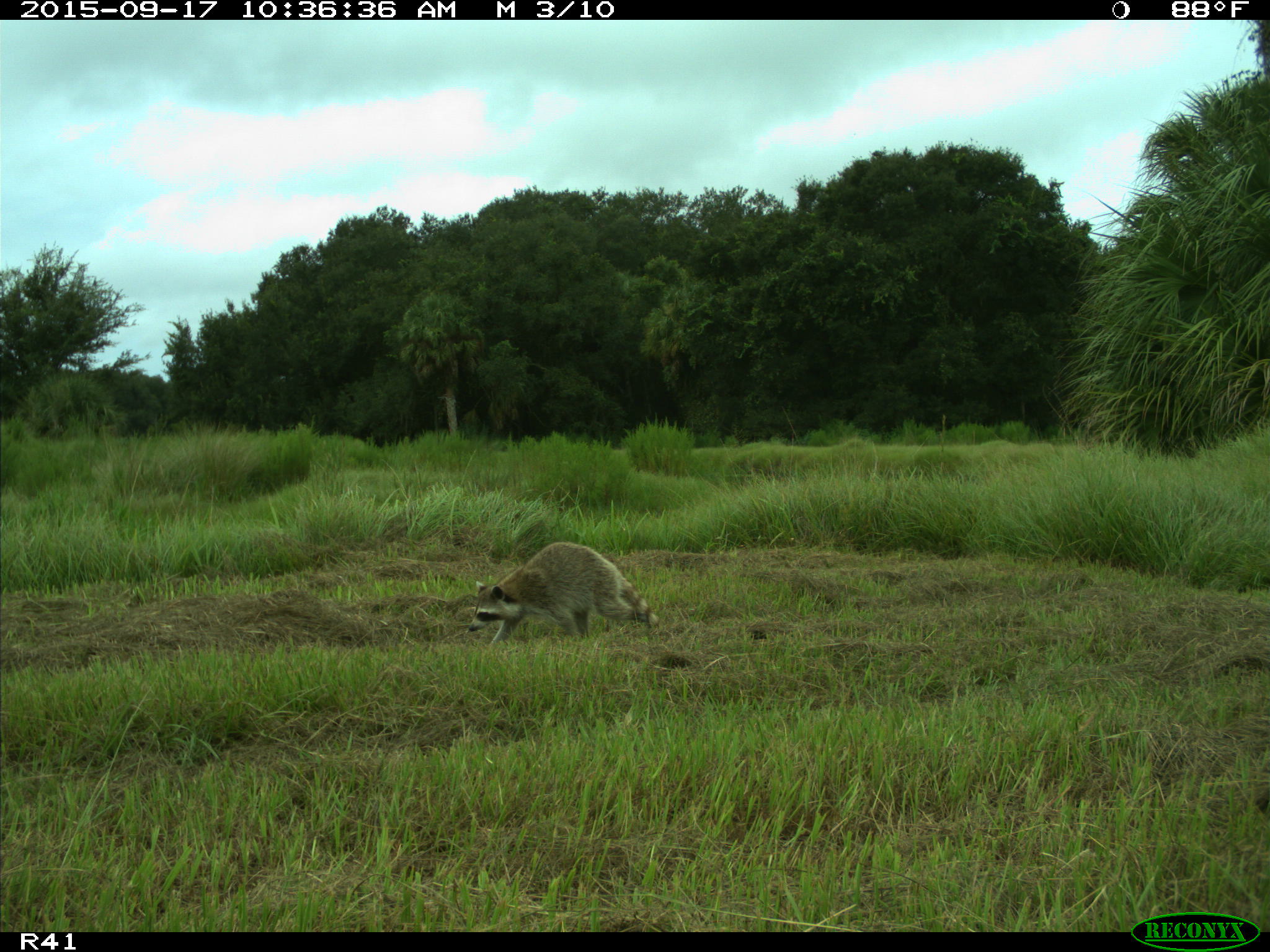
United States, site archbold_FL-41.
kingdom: Animalia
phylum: Chordata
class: Mammalia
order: Carnivora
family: Procyonidae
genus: Procyon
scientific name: Procyon lotor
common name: common raccoon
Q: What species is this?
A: Procyon lotor (common raccoon).